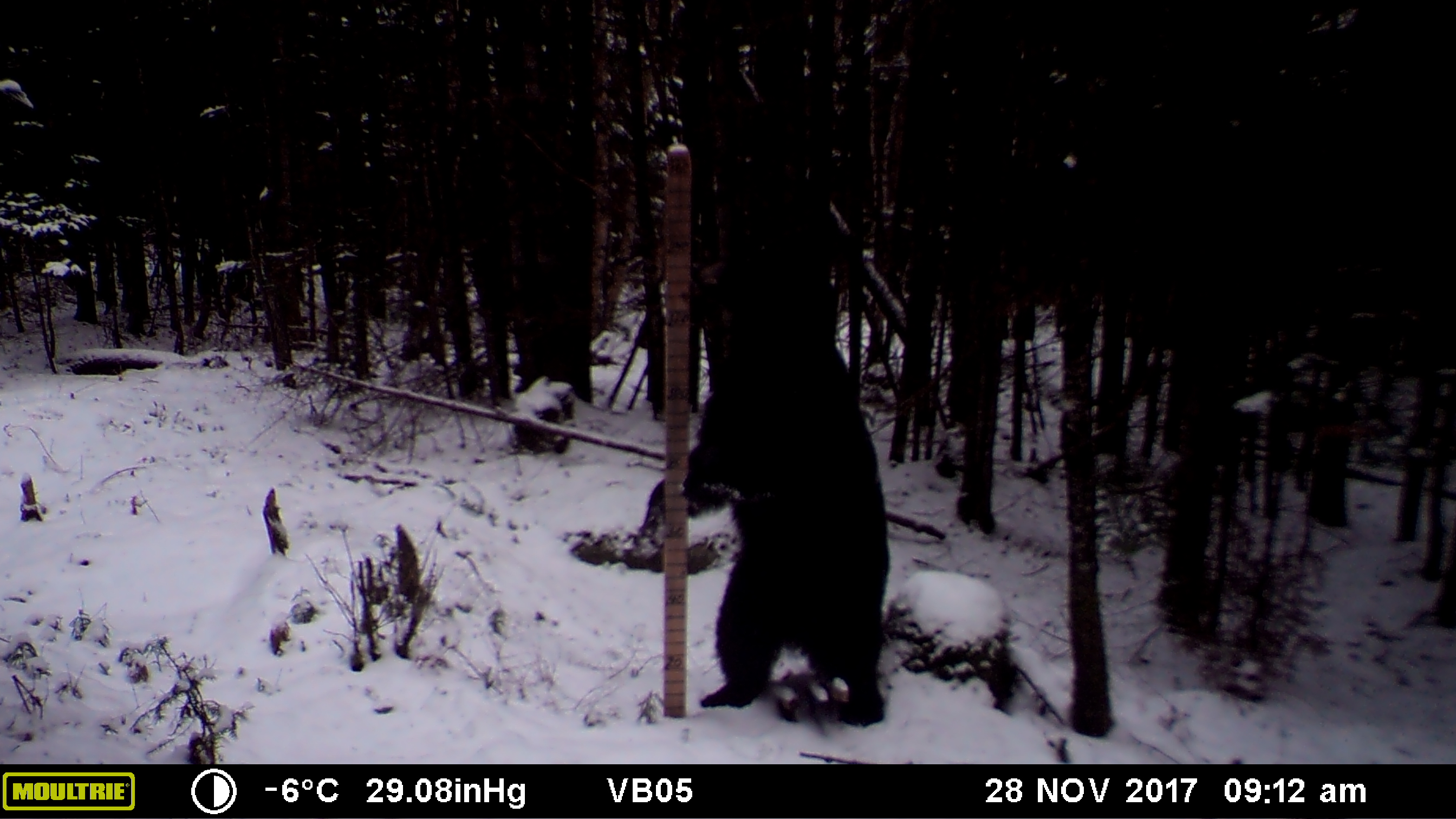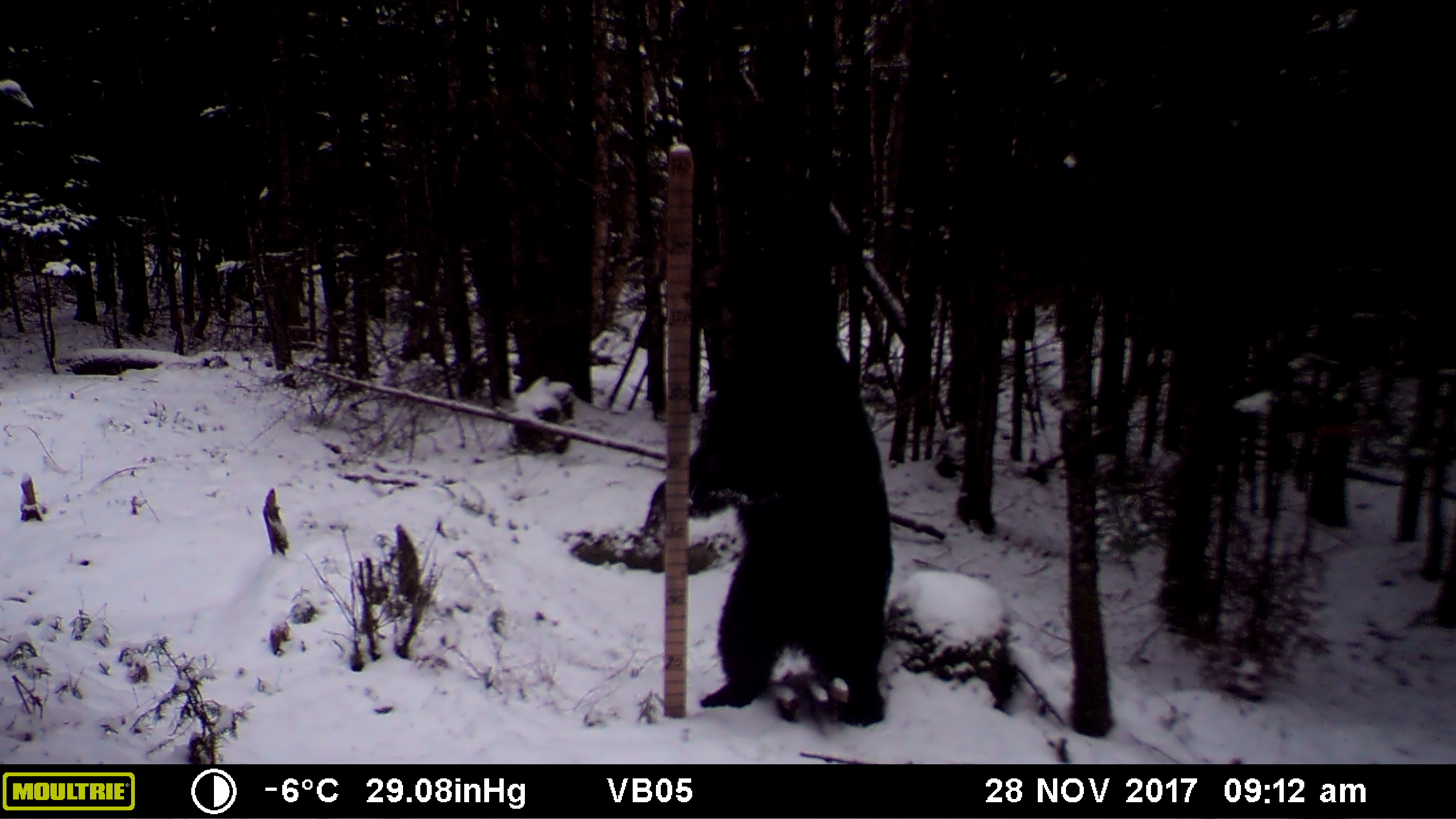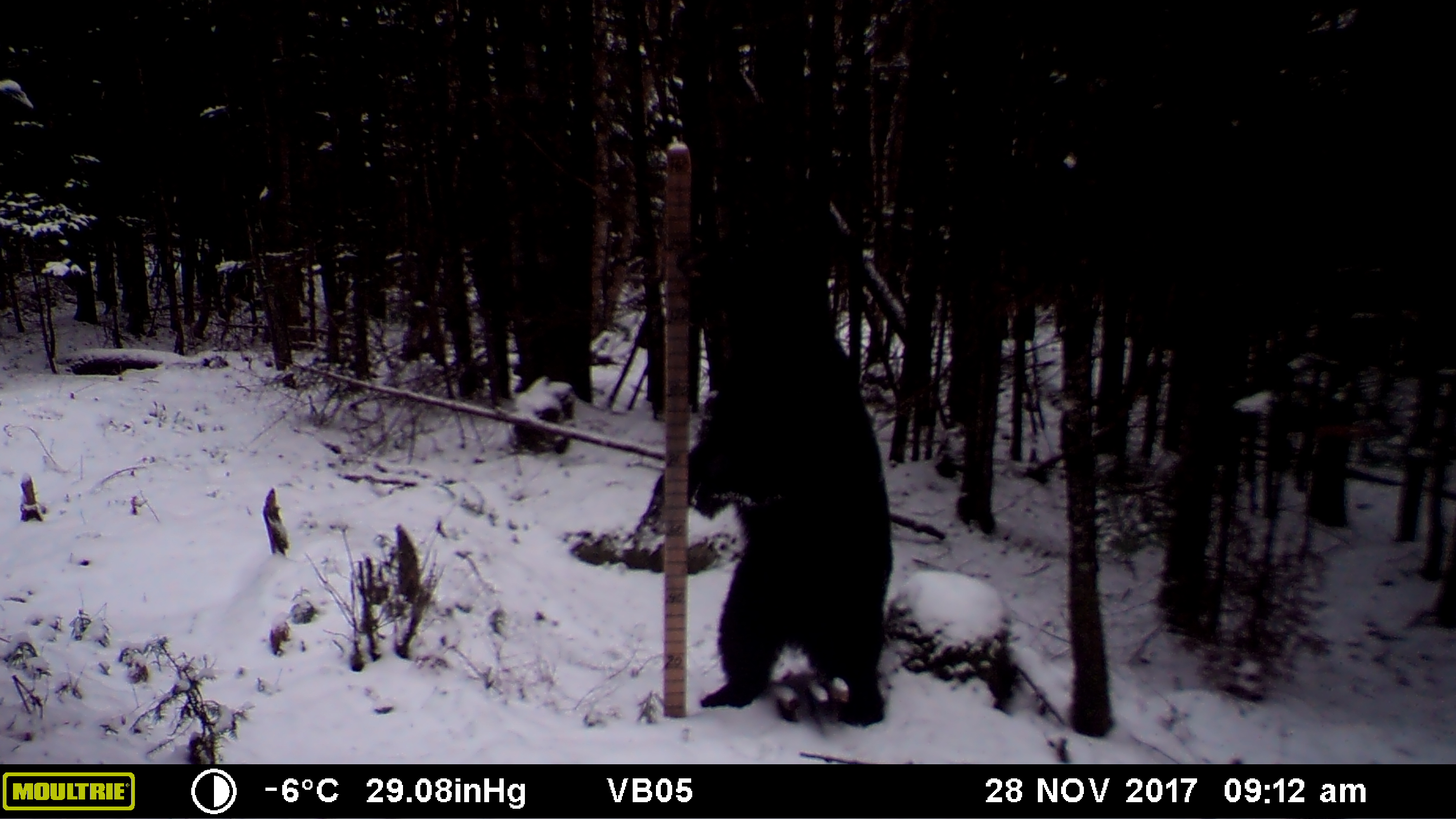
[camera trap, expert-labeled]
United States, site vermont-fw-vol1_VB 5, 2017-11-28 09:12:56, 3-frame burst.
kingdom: Animalia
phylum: Chordata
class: Mammalia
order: Carnivora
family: Ursidae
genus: Ursus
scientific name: Ursus americanus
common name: black bear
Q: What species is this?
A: Black bear (Ursus americanus).